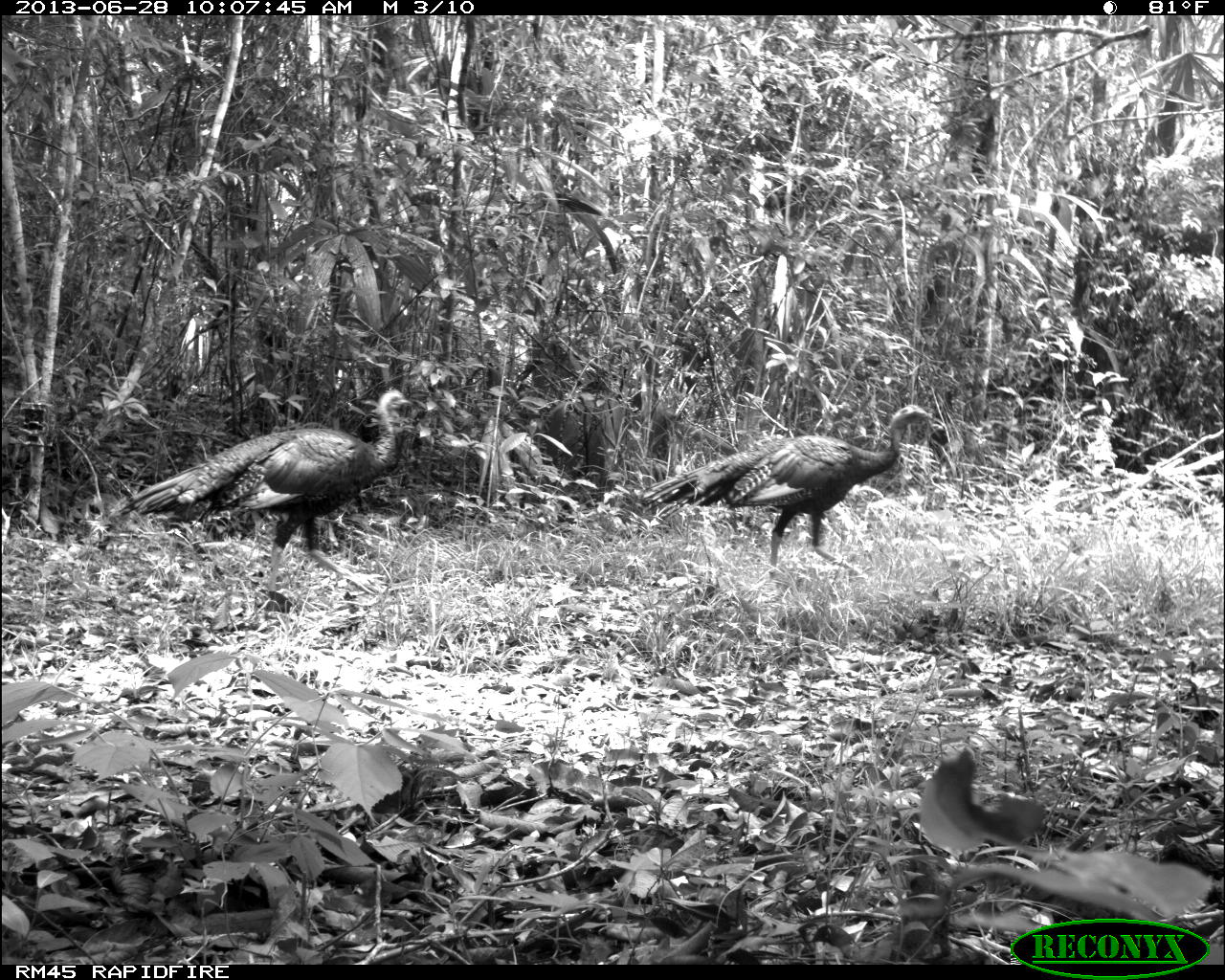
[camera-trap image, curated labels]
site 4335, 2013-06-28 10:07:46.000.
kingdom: Animalia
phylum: Chordata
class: Aves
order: Galliformes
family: Phasianidae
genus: Meleagris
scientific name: Meleagris ocellata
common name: ocellated turkey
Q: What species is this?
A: Meleagris ocellata (ocellated turkey).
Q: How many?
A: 2.